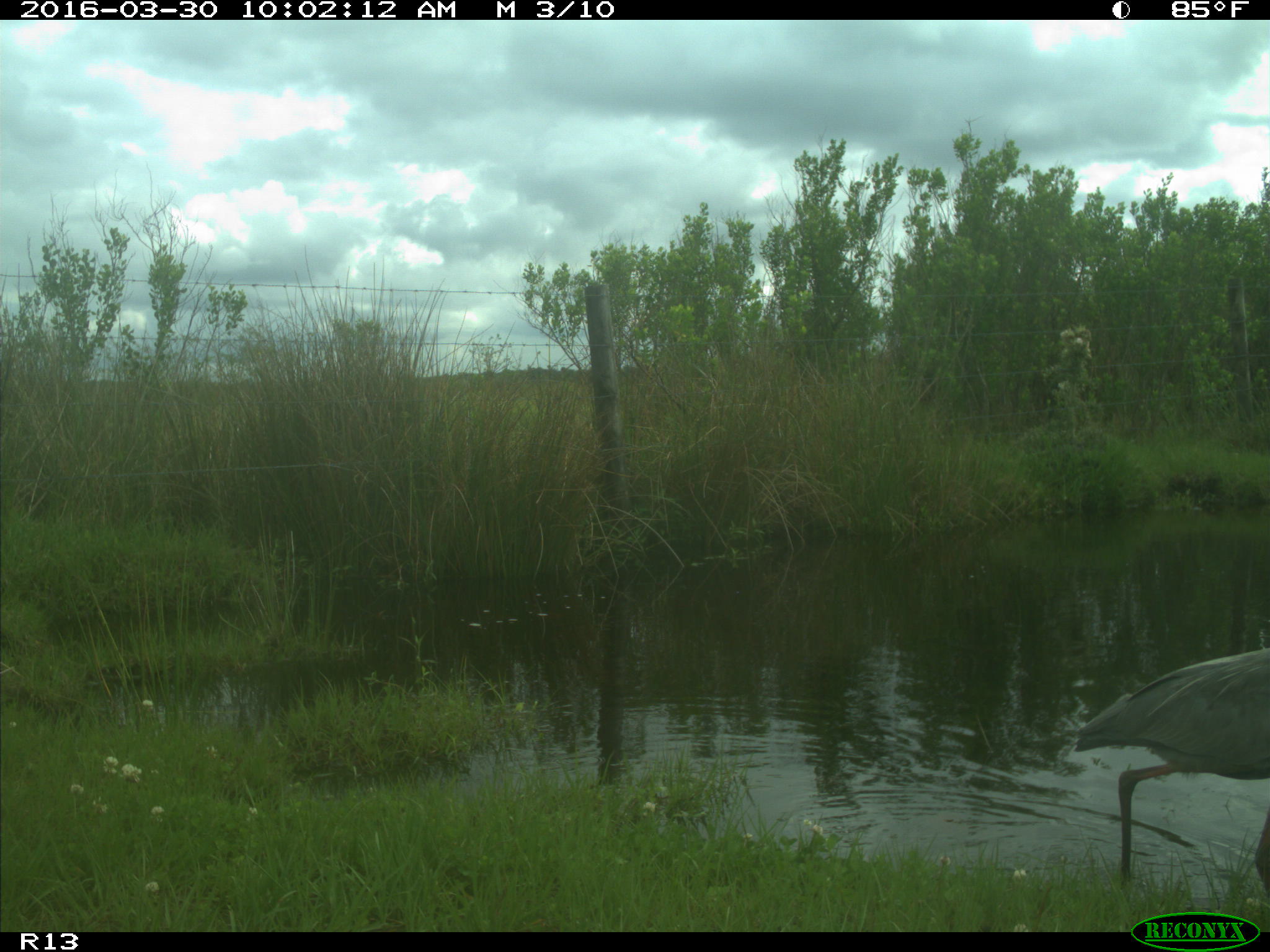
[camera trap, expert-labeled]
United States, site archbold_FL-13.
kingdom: Animalia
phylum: Chordata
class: Aves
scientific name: Aves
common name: birds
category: unidentified bird